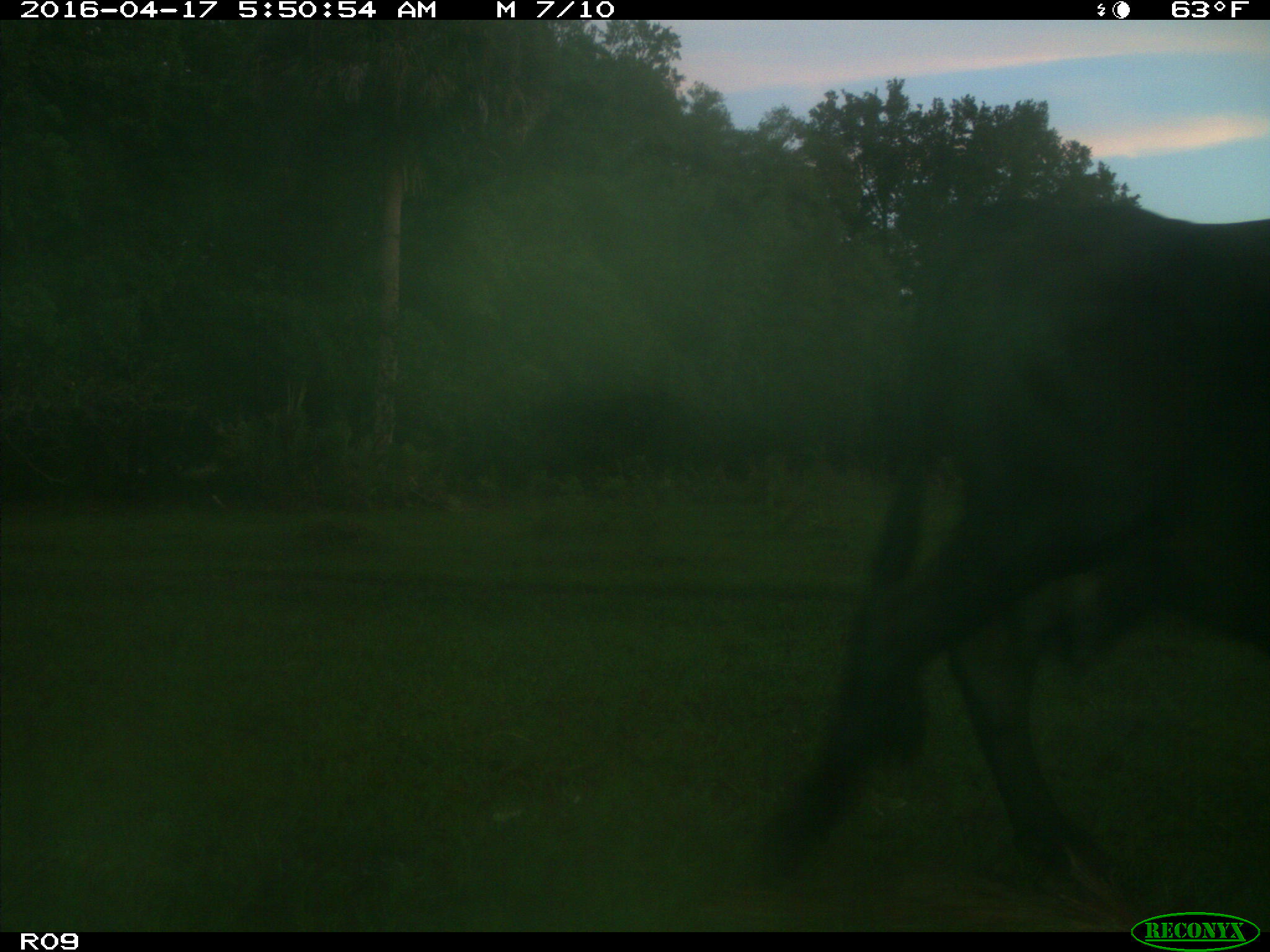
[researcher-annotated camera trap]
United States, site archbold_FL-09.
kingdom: Animalia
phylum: Chordata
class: Mammalia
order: Artiodactyla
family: Bovidae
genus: Bos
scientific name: Bos taurus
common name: domestic cow